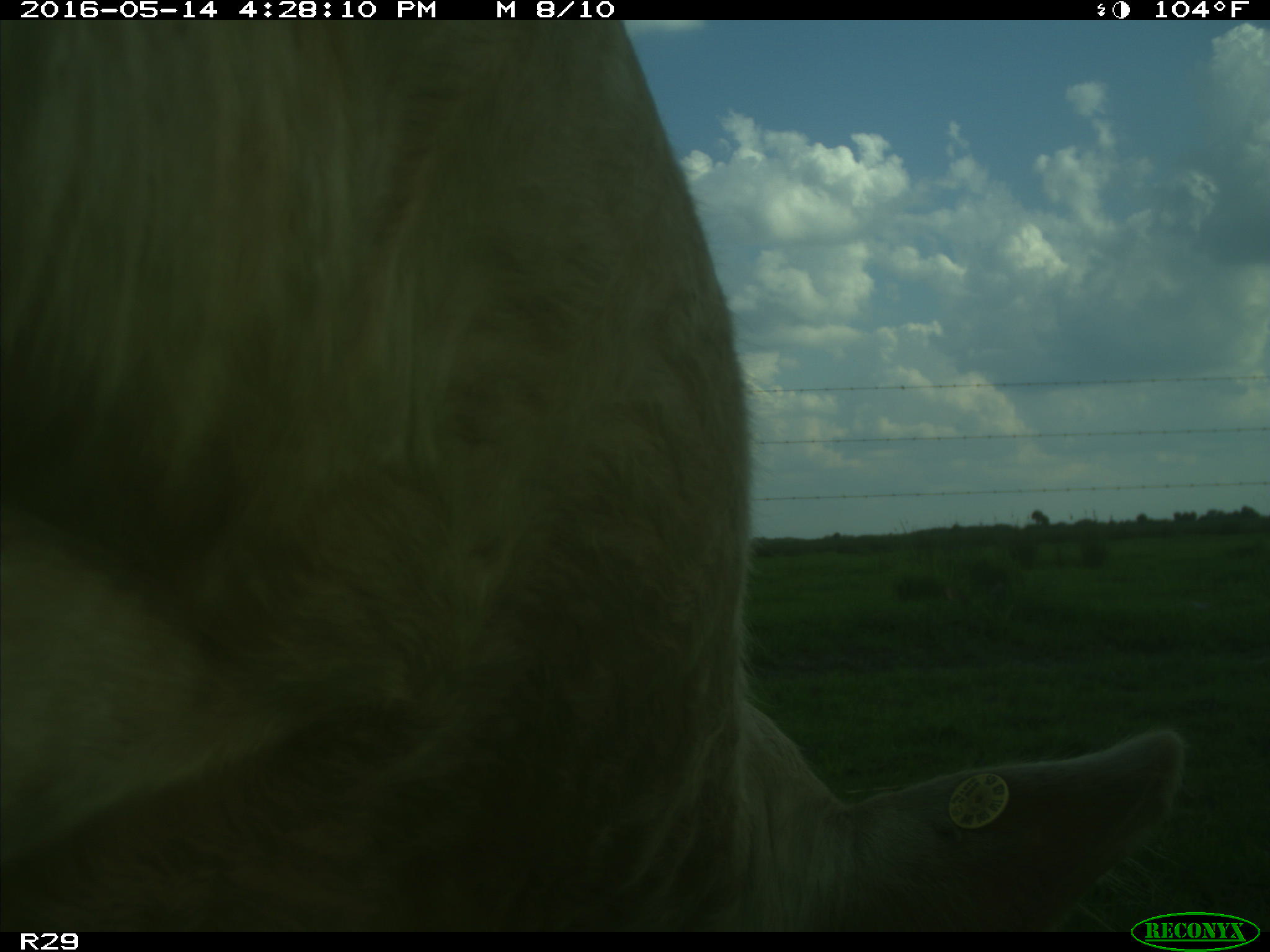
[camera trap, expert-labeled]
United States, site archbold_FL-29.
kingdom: Animalia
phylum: Chordata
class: Mammalia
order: Artiodactyla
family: Bovidae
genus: Bos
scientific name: Bos taurus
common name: domestic cow